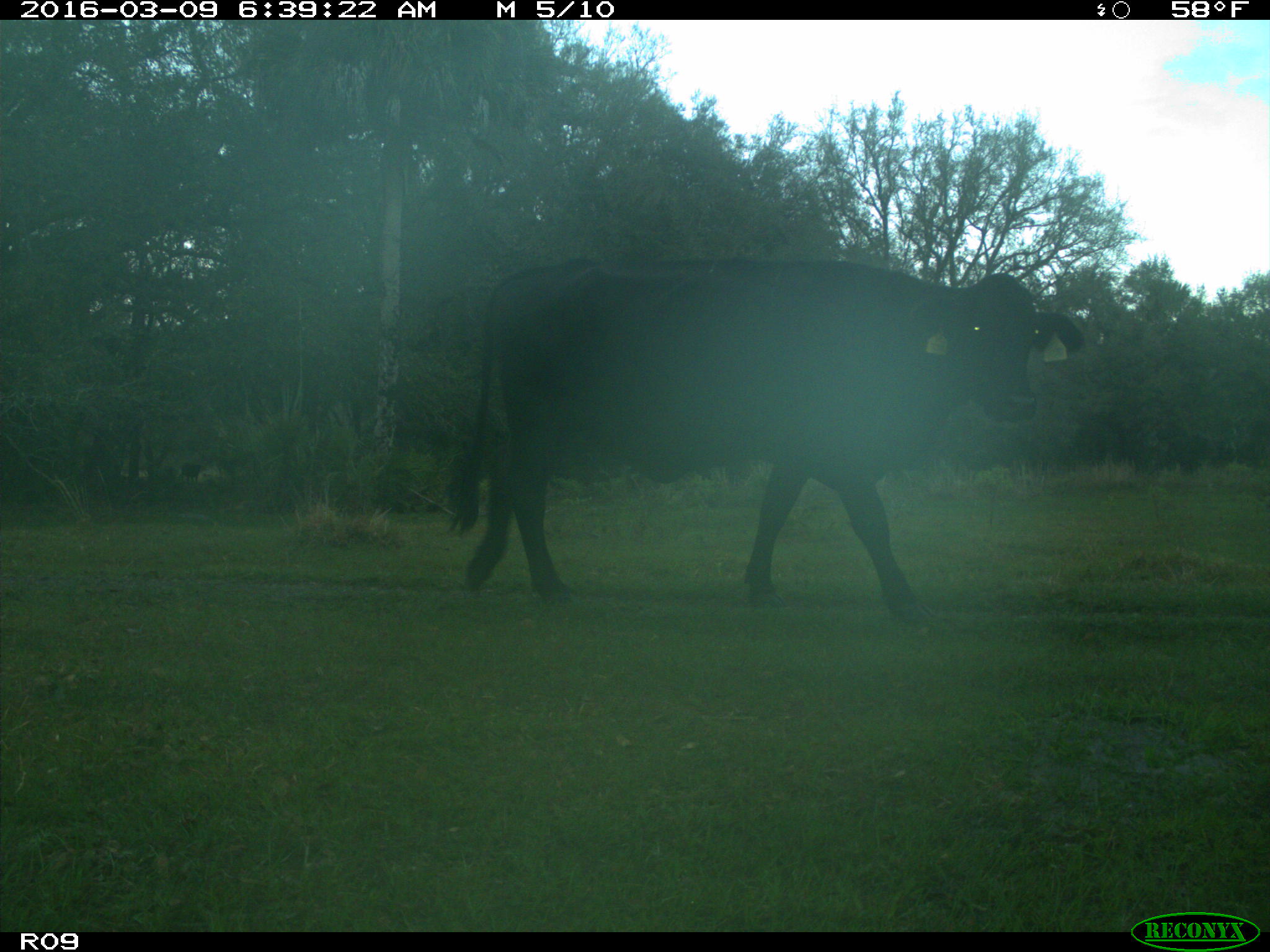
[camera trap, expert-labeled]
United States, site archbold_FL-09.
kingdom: Animalia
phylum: Chordata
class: Mammalia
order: Artiodactyla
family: Bovidae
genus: Bos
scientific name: Bos taurus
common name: domestic cow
Bos taurus (domestic cow).